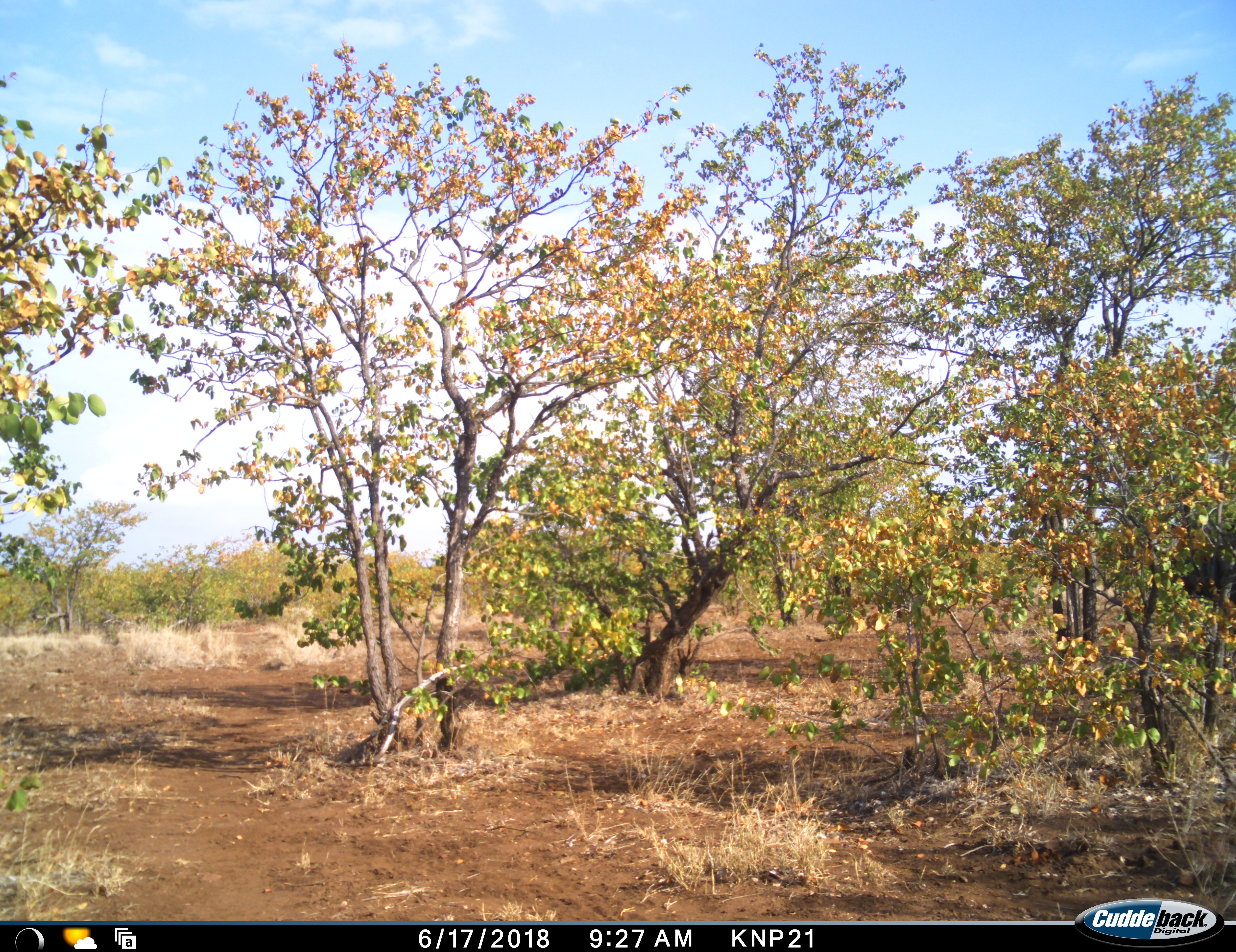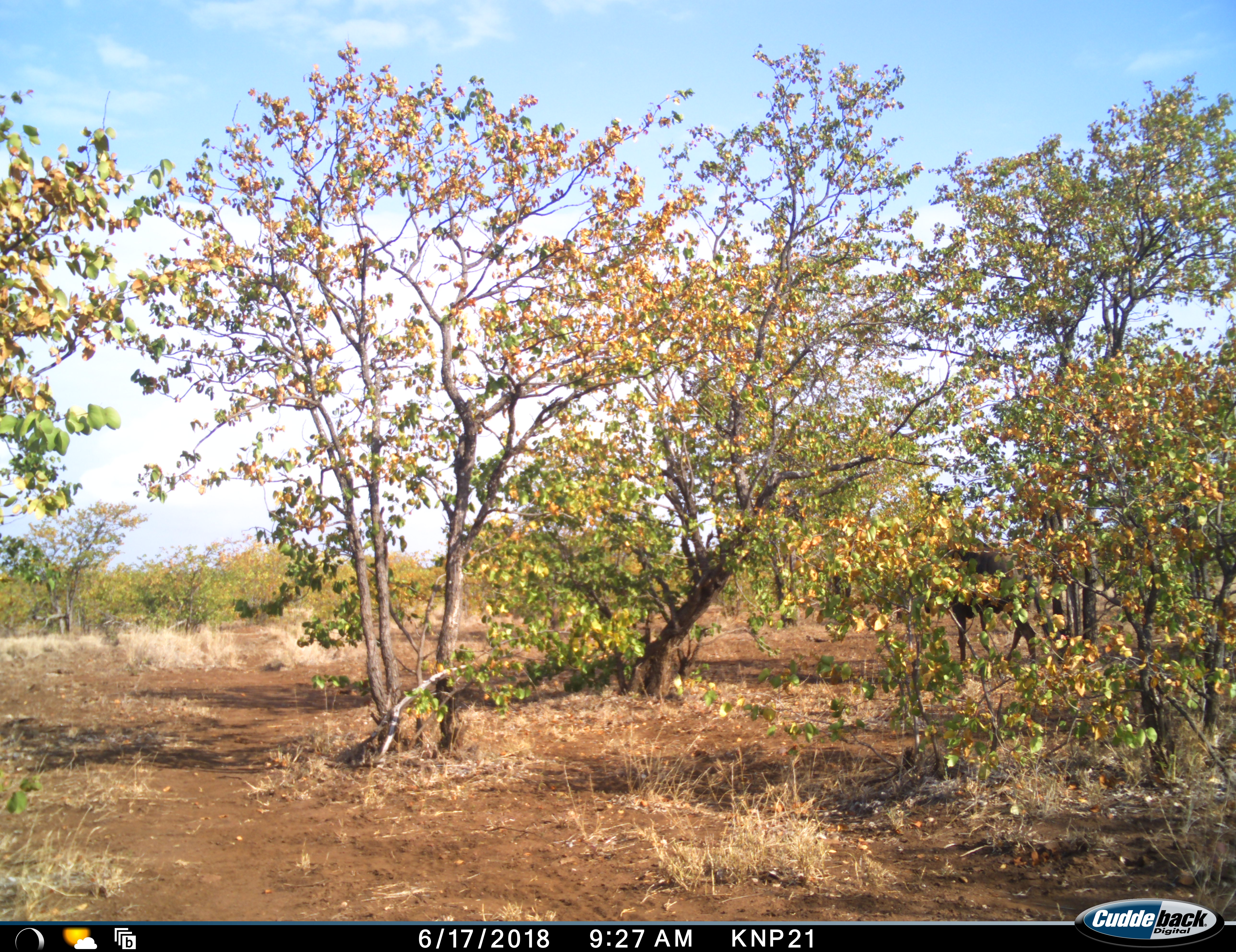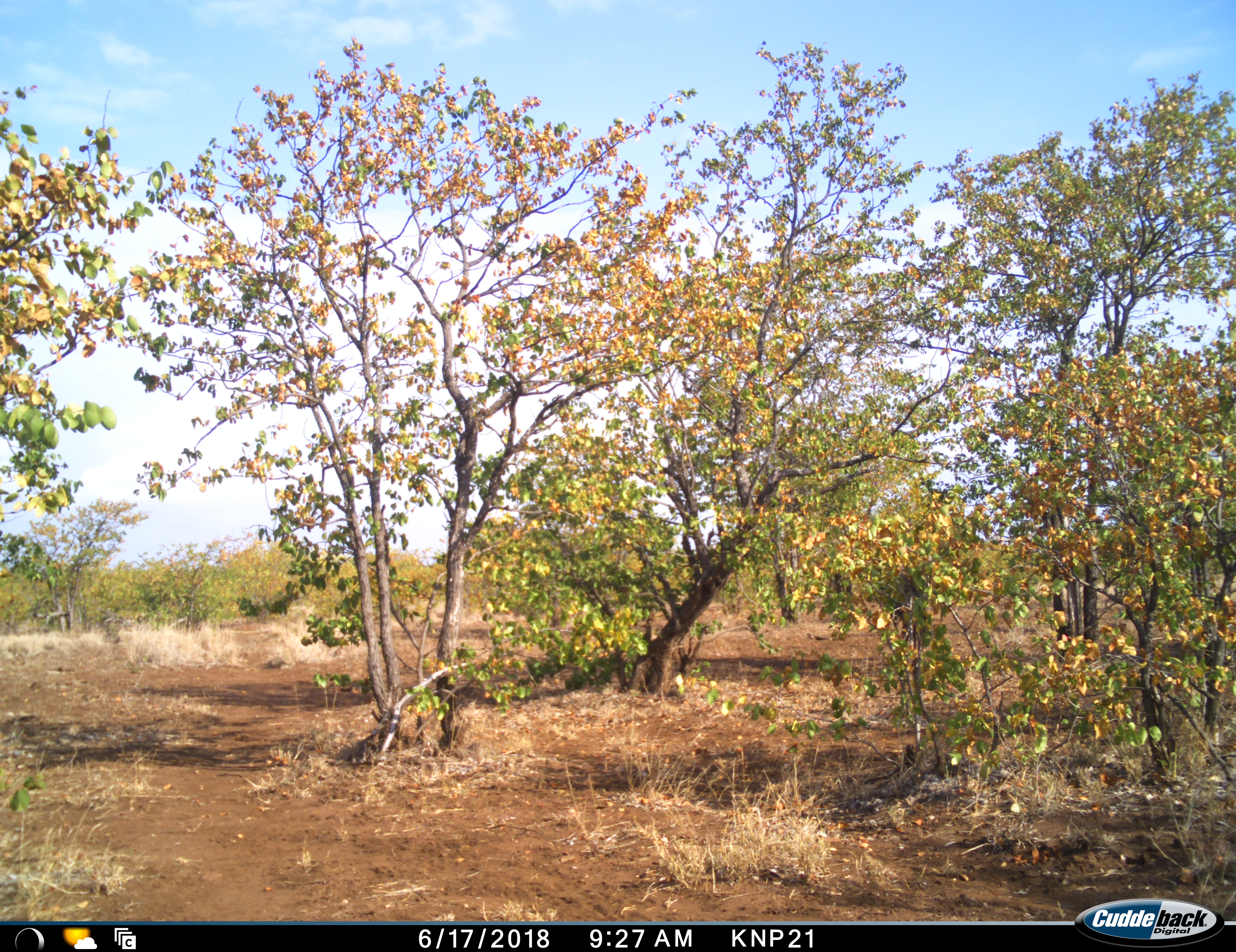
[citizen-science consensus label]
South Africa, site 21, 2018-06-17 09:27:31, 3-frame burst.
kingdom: Animalia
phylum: Chordata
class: Mammalia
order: Artiodactyla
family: Bovidae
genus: Connochaetes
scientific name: Connochaetes taurinus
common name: blue wildebeest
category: wildebeestblue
Wildebeestblue (blue wildebeest) (Connochaetes taurinus), count 1. Behavior (volunteer vote fractions): standing 0%, resting 0%, moving 100%, interacting 0%. Young present (vote fraction): 0%. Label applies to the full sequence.